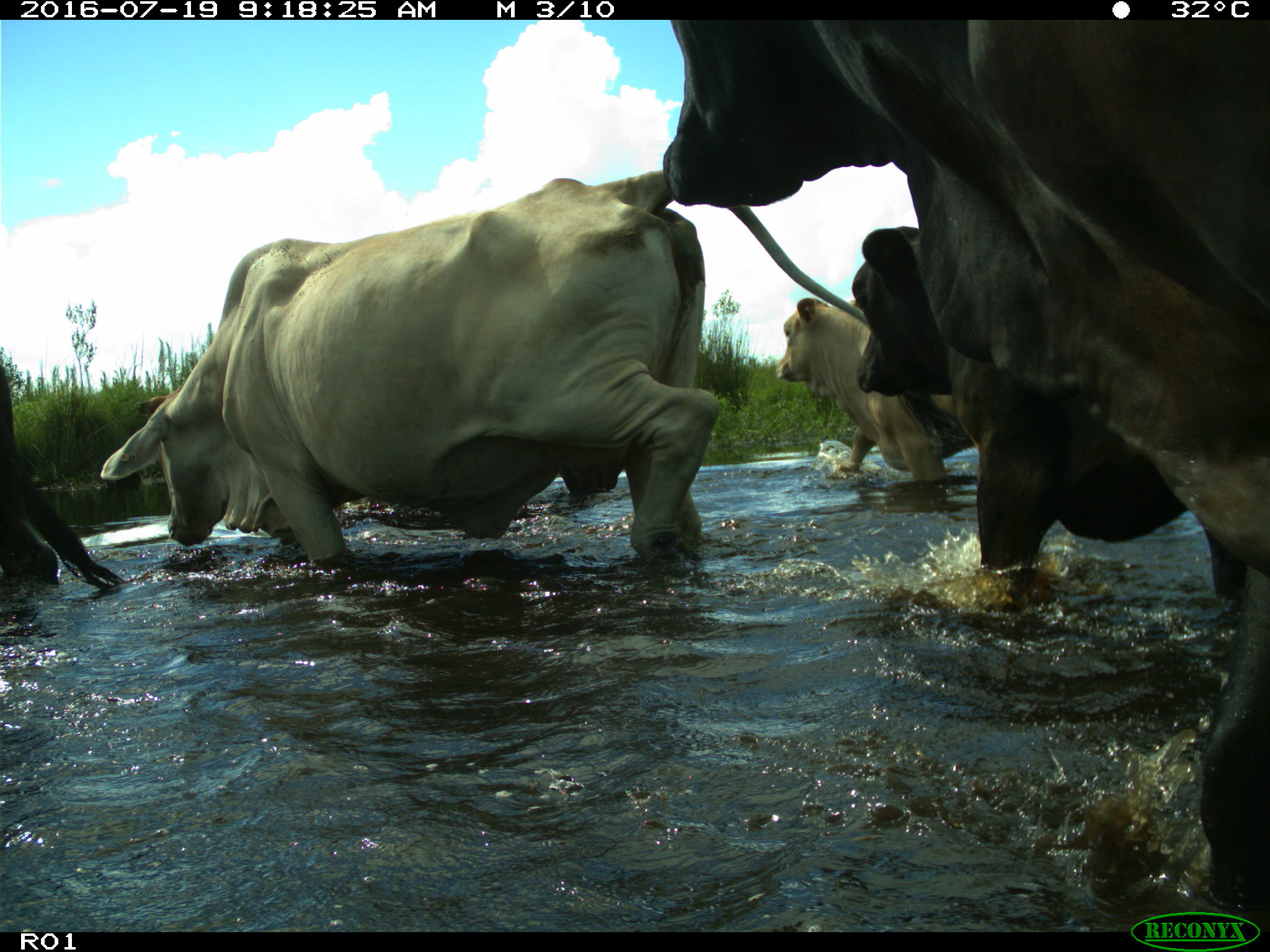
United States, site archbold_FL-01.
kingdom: Animalia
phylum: Chordata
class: Mammalia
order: Artiodactyla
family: Bovidae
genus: Bos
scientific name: Bos taurus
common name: domestic cow